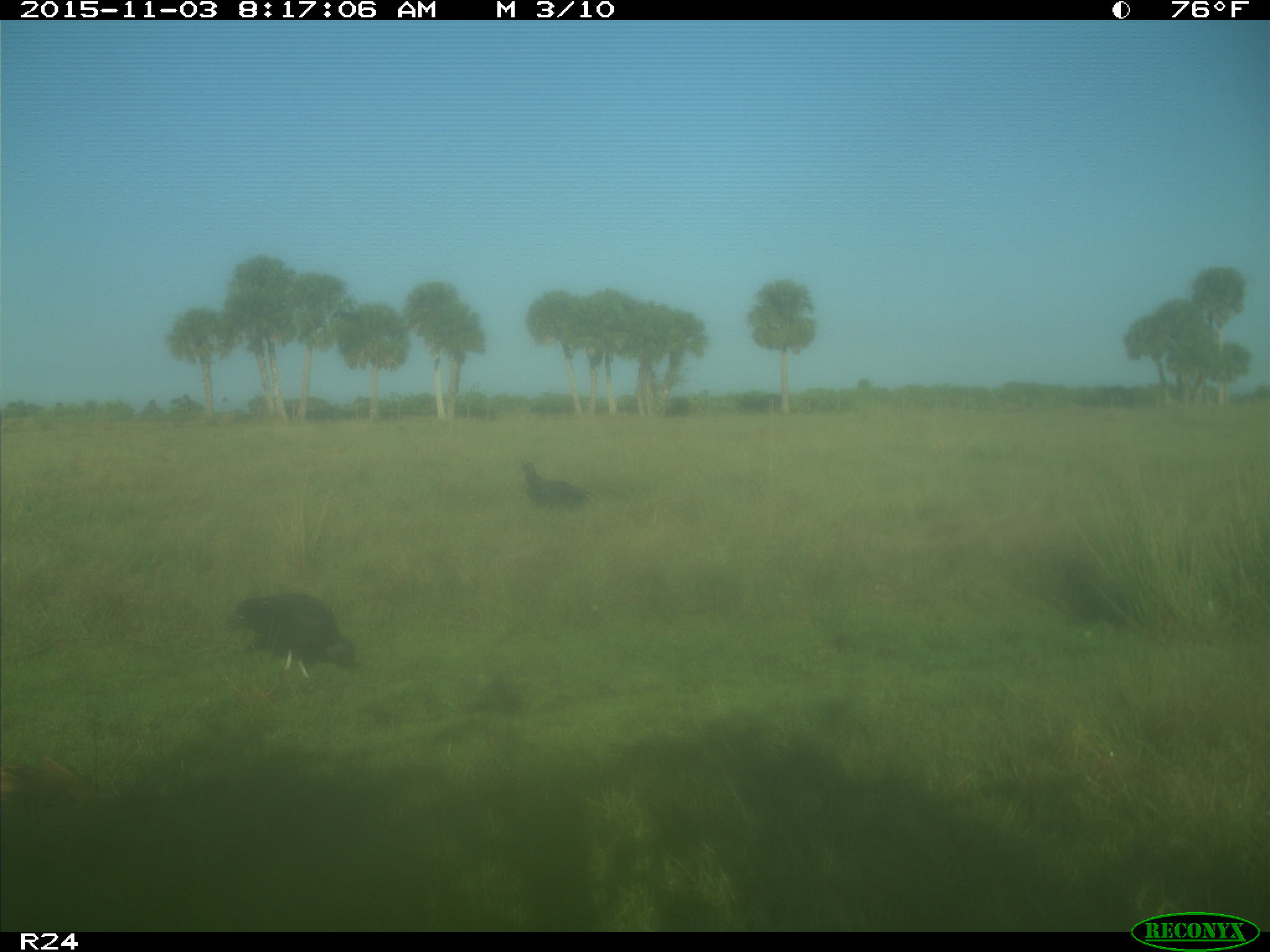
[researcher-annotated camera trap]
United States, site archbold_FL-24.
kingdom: Animalia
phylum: Chordata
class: Aves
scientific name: Aves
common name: birds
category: unidentified bird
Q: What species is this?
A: Unidentified bird (birds) (Aves).